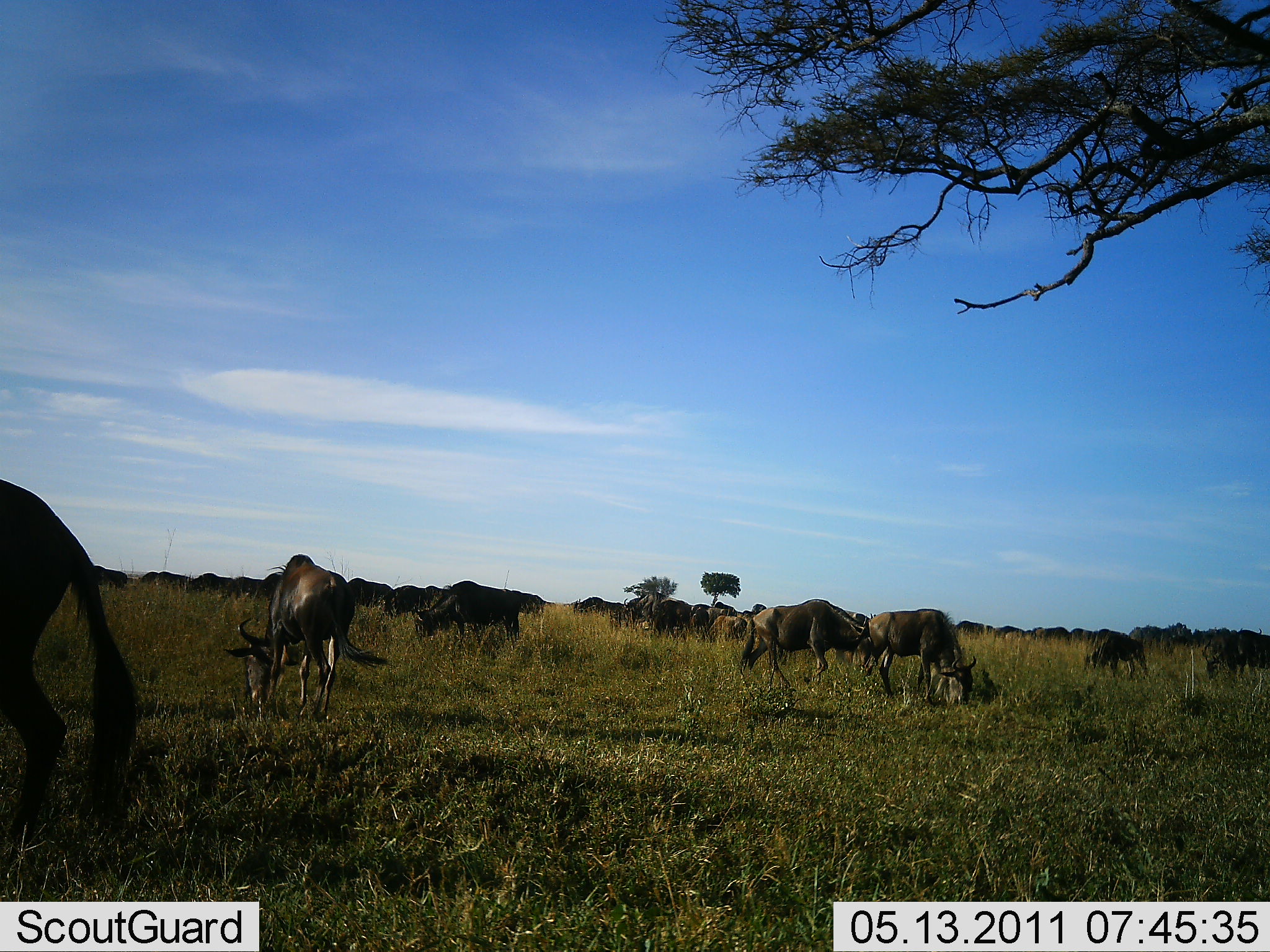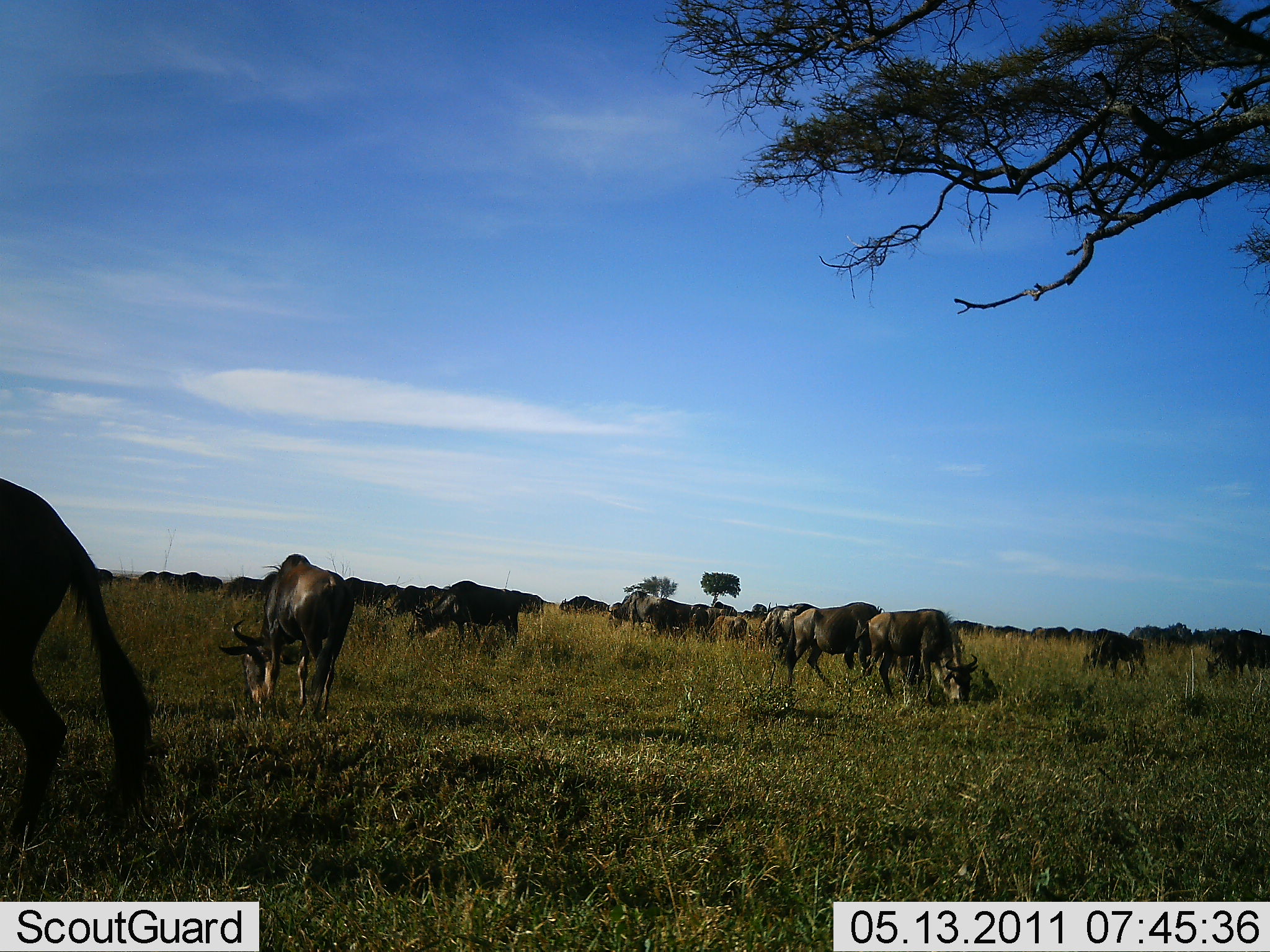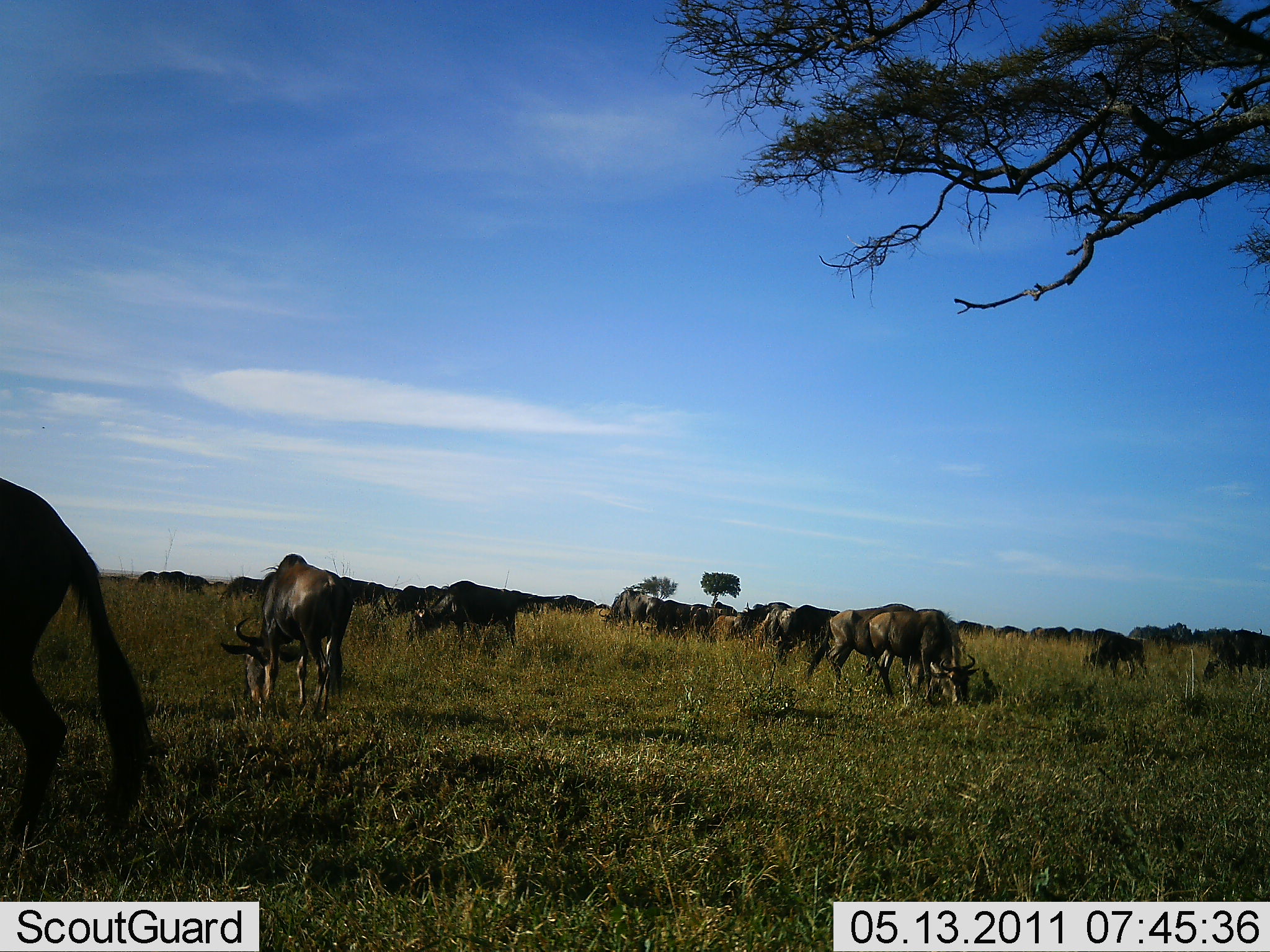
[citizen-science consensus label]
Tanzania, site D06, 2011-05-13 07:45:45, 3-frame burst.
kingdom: Animalia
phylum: Chordata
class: Mammalia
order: Artiodactyla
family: Bovidae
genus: Connochaetes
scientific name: Connochaetes taurinus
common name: blue wildebeest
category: wildebeest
Wildebeest (blue wildebeest) (Connochaetes taurinus), count 11-50. Behavior (volunteer vote fractions): standing 25%, resting 0%, moving 44%, interacting 6%. Young present (vote fraction): 6%. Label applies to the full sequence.